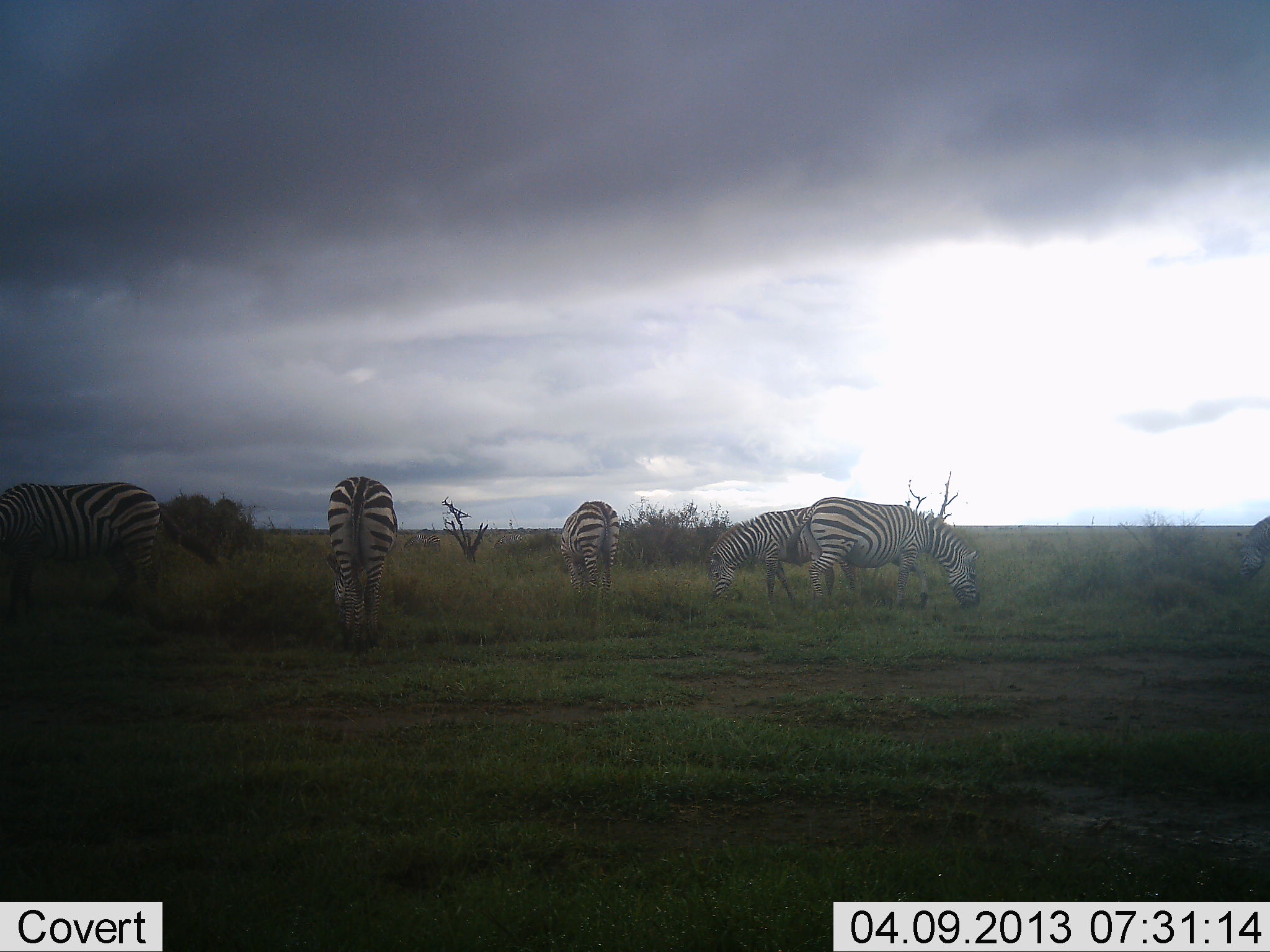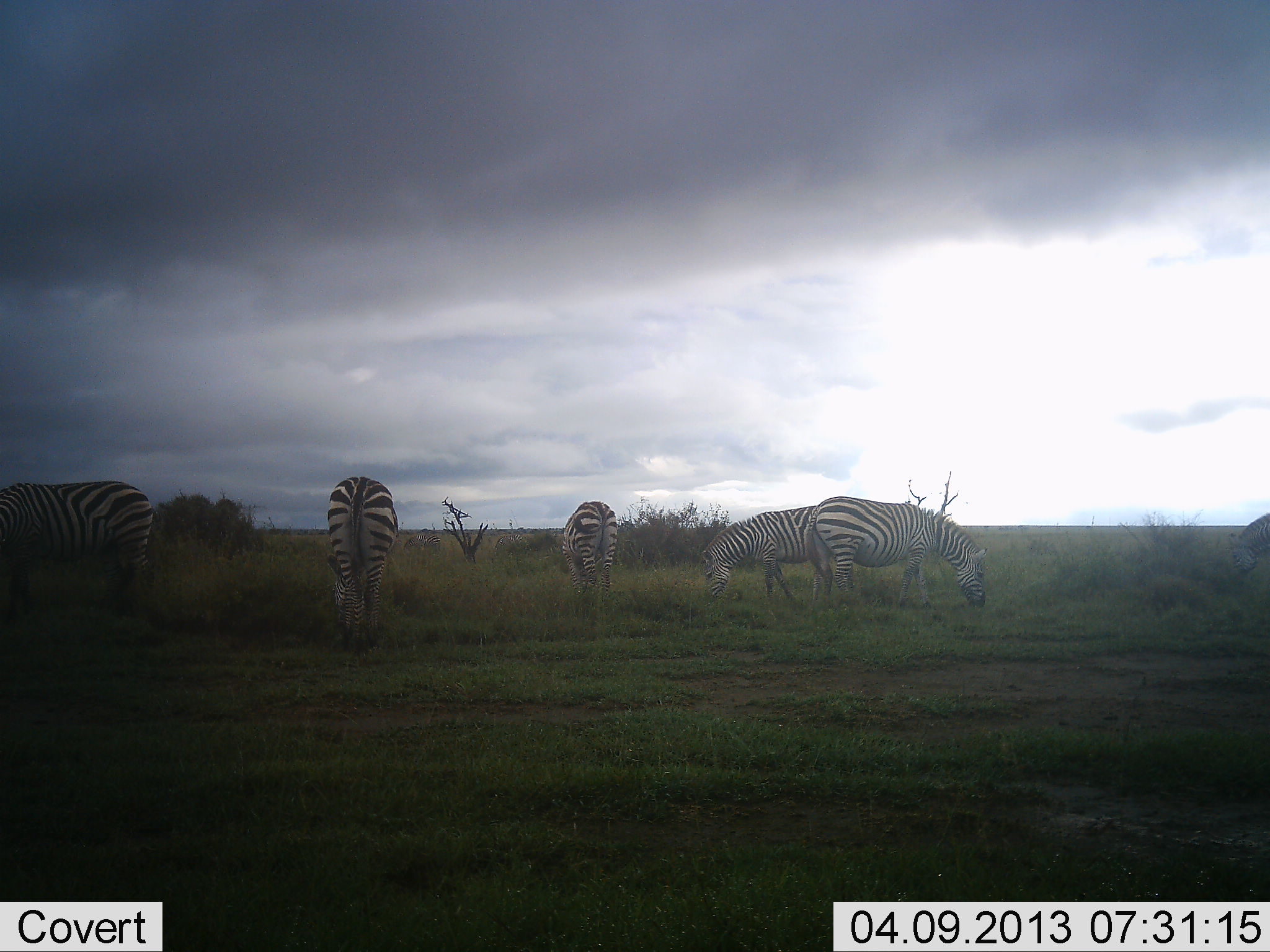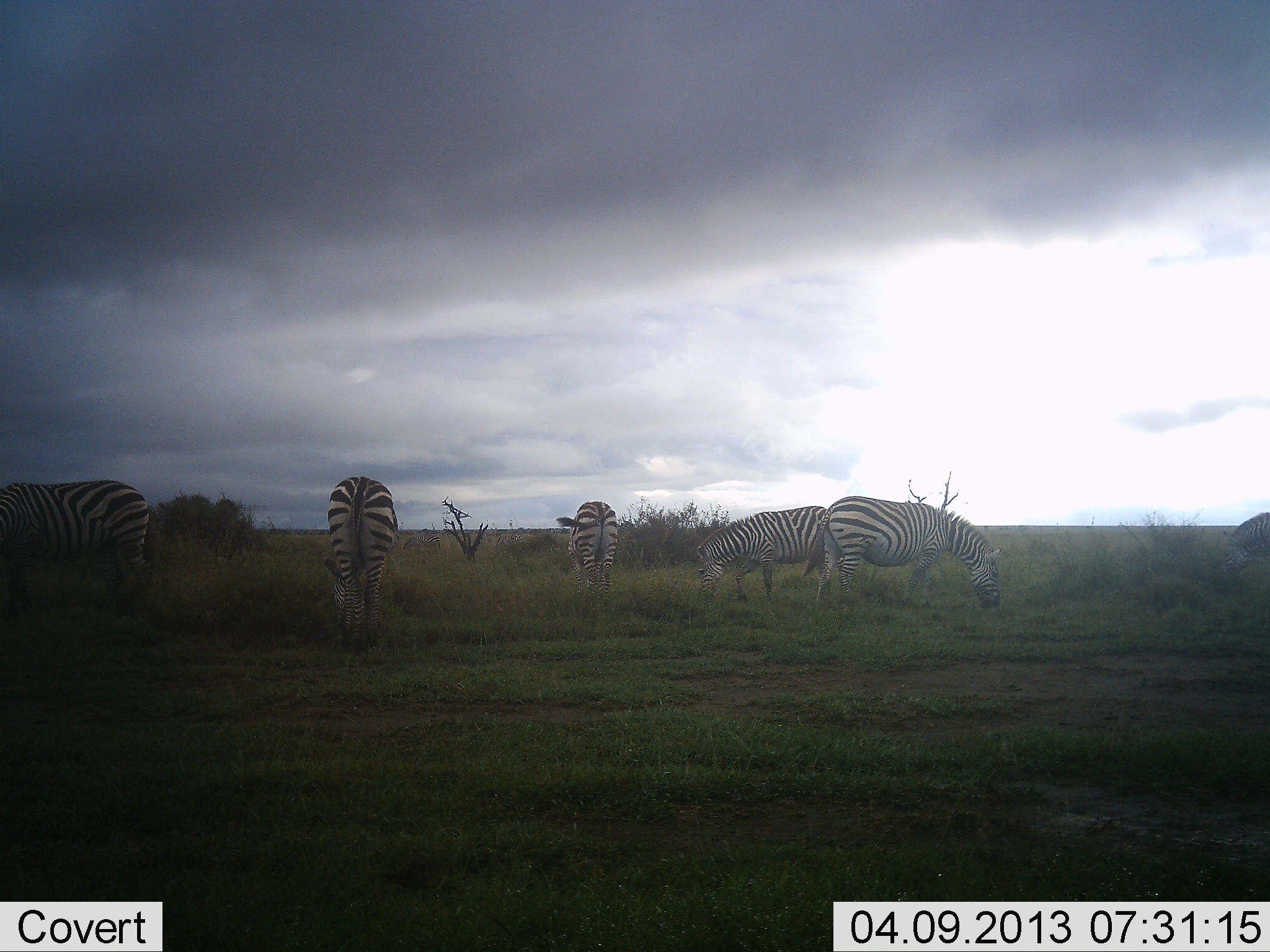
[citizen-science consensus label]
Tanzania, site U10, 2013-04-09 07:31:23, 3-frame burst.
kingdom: Animalia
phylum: Chordata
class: Mammalia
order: Perissodactyla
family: Equidae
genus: Equus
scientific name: Equus quagga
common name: plains zebra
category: zebra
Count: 6.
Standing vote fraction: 33%.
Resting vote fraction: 4%.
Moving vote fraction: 8%.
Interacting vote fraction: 0%.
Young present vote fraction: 0%.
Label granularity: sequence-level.